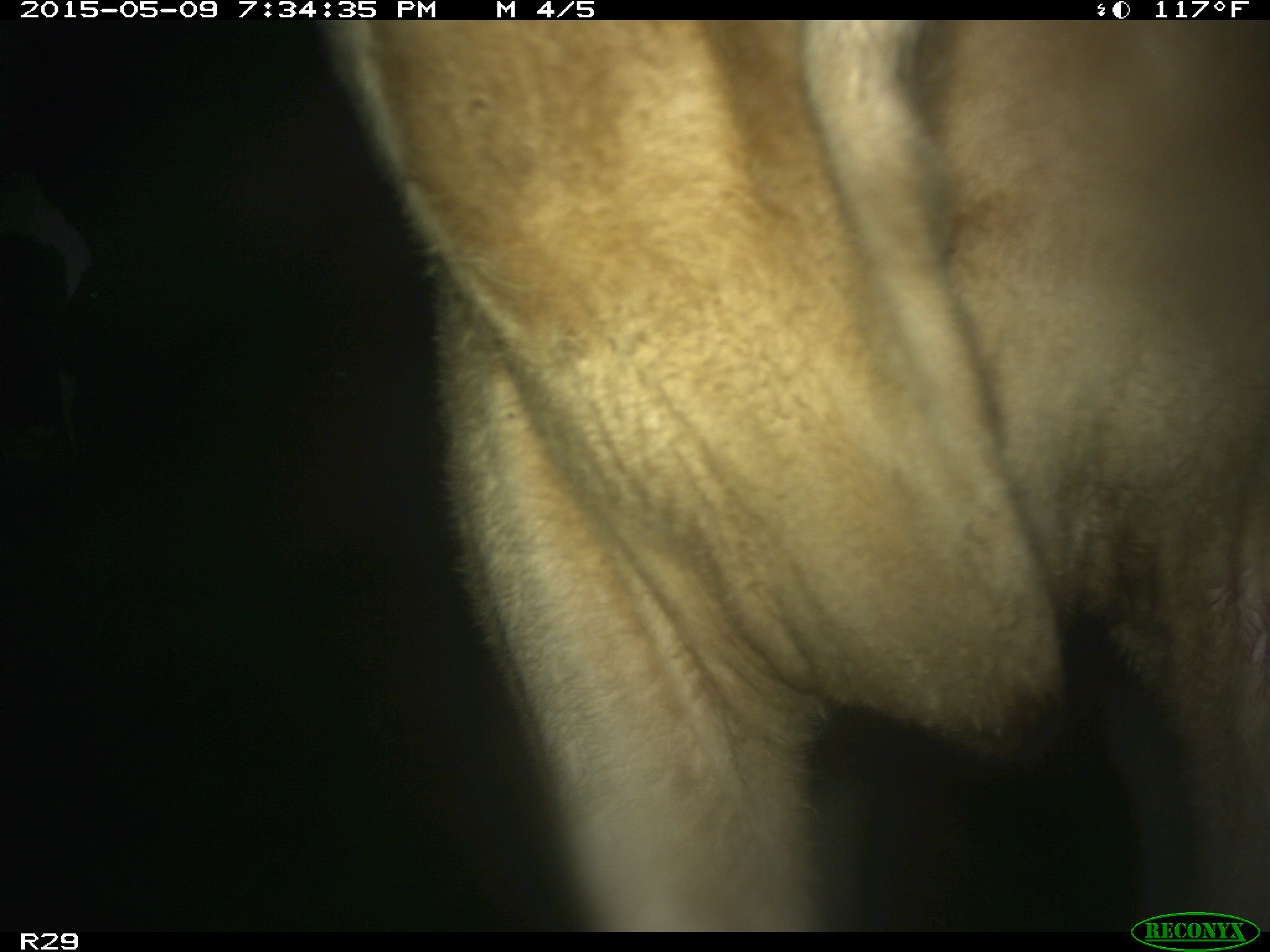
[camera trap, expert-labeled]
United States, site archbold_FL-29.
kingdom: Animalia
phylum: Chordata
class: Mammalia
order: Artiodactyla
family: Bovidae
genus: Bos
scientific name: Bos taurus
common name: domestic cow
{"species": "Bos taurus (domestic cow)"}